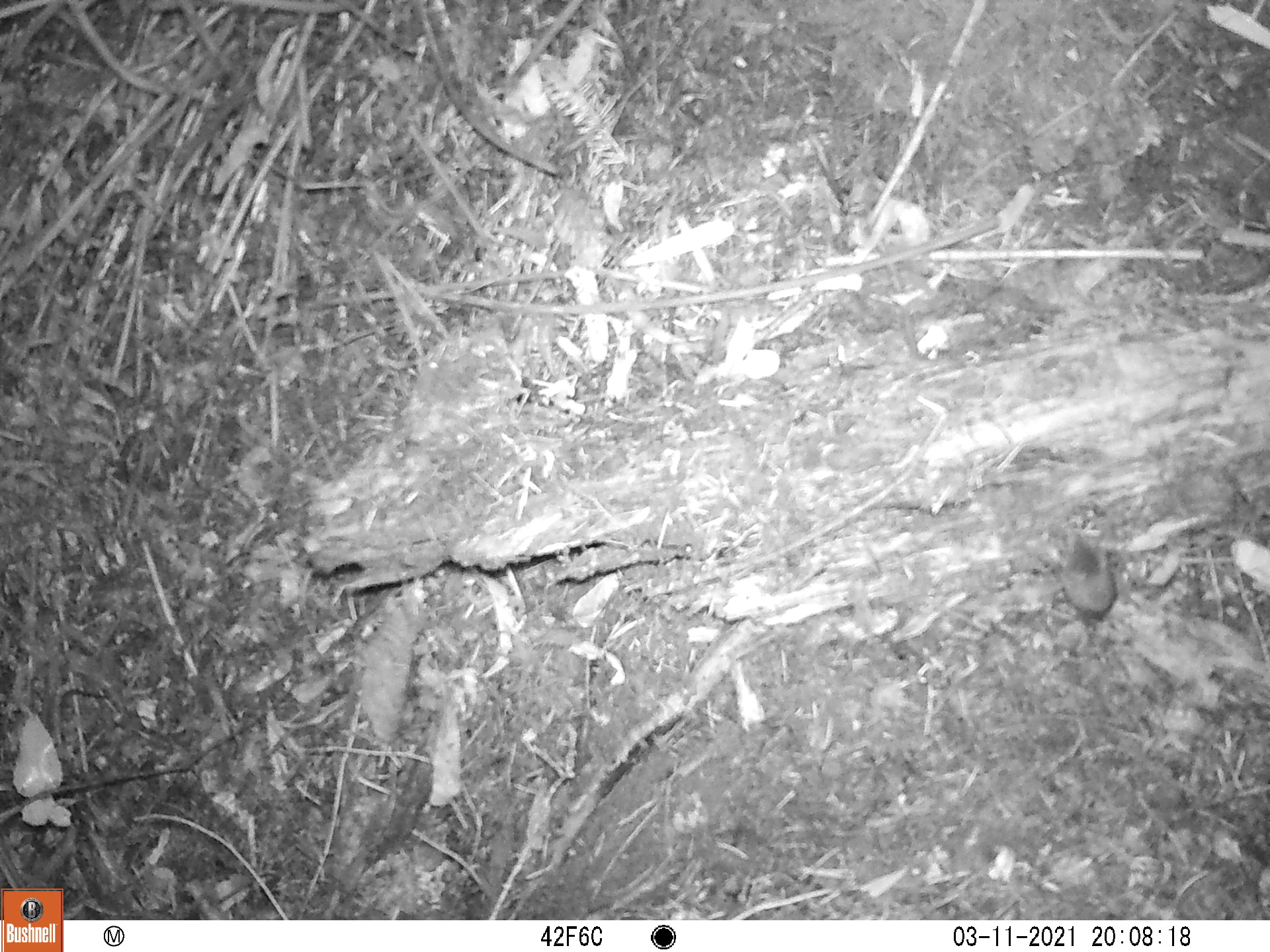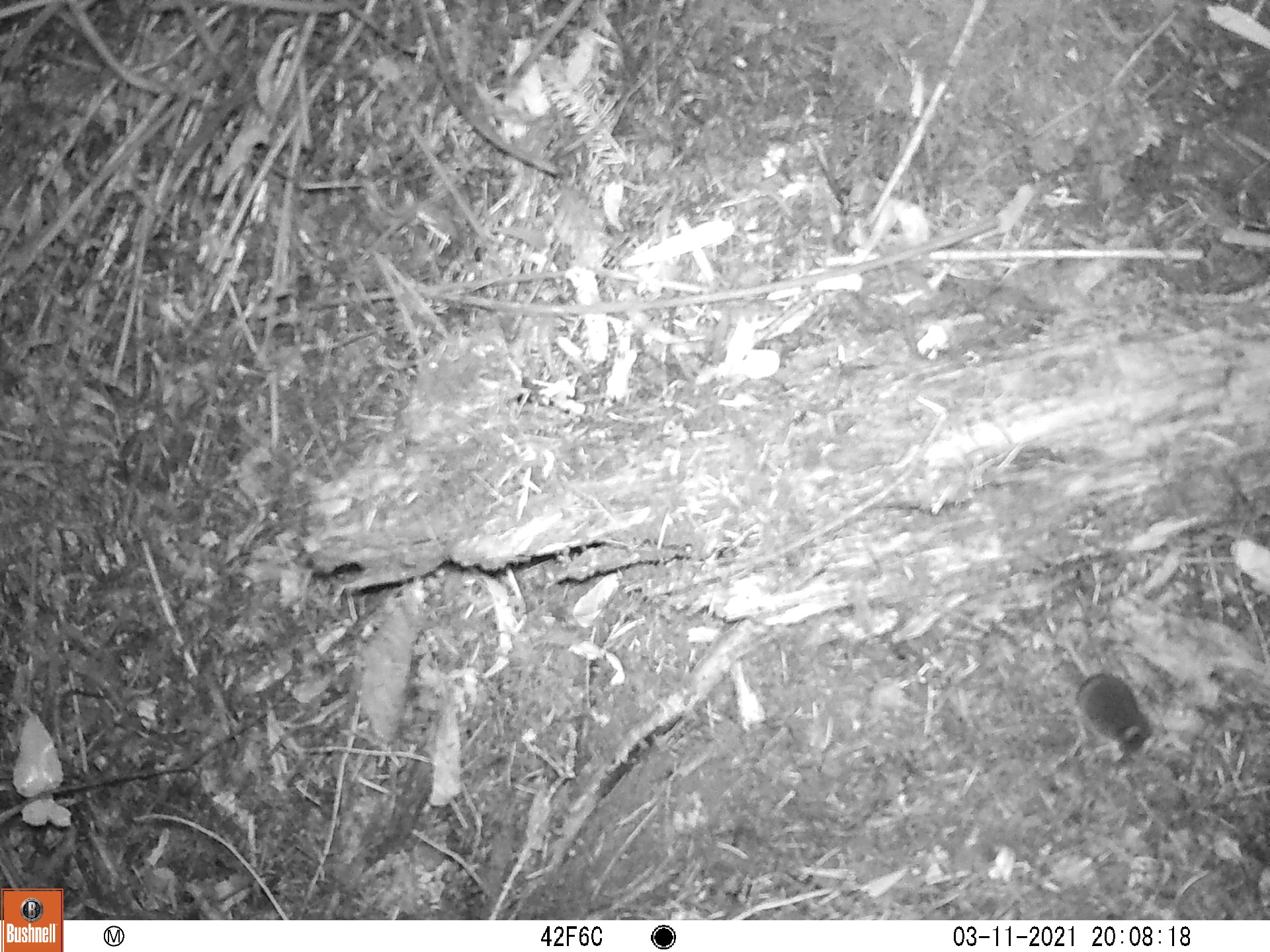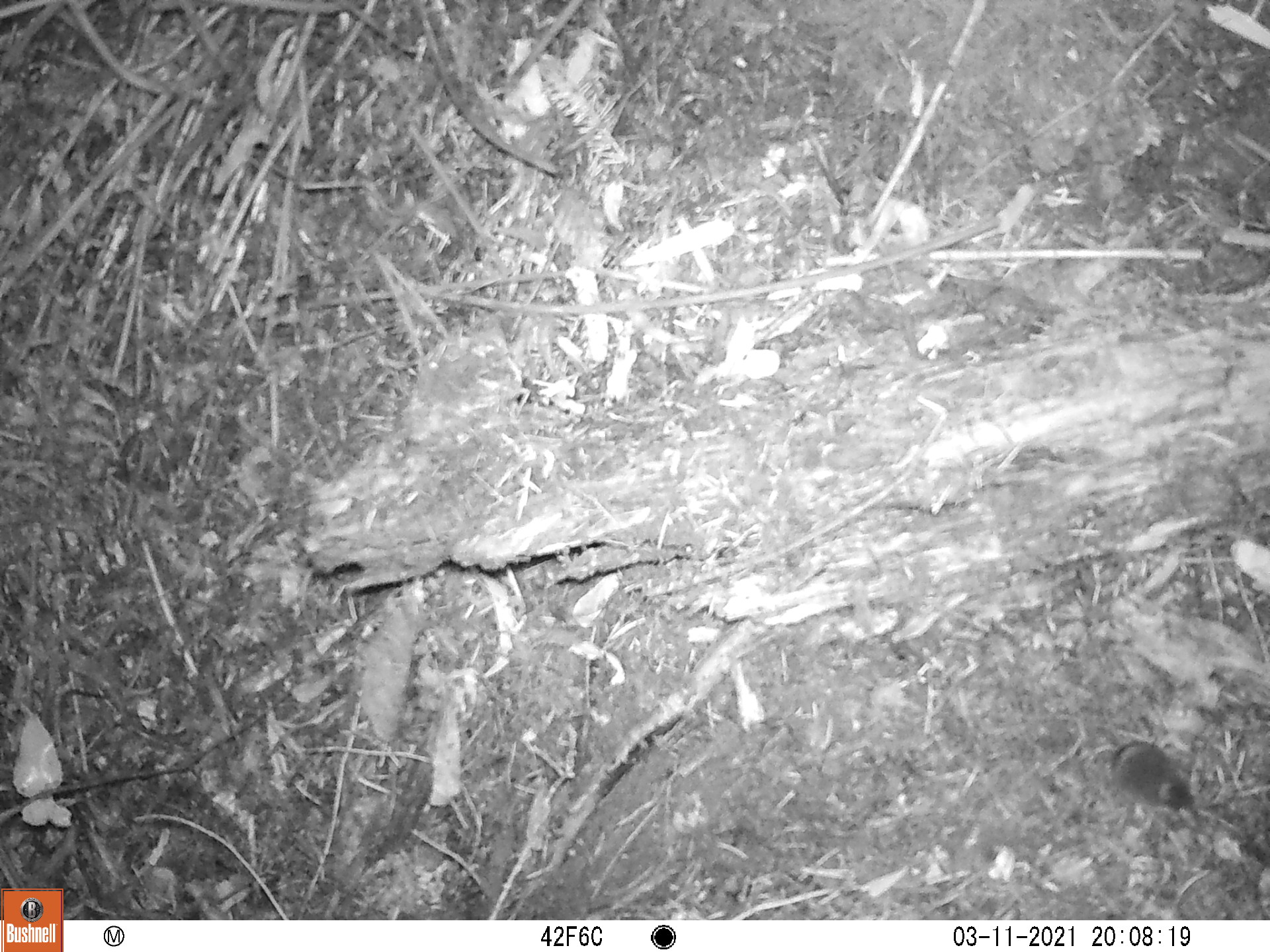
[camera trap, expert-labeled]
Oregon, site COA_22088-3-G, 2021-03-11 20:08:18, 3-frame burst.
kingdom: Animalia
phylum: Chordata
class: Mammalia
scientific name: Mammalia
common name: small mammal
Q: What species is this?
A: Small mammal (Mammalia).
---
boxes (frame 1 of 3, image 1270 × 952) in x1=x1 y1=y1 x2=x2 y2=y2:
small mammal: x1=1028 y1=508 x2=1213 y2=706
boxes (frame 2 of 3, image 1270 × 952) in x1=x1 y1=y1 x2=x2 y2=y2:
small mammal: x1=1007 y1=566 x2=1187 y2=785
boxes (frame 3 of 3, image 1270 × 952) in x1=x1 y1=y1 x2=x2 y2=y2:
small mammal: x1=1024 y1=643 x2=1238 y2=862